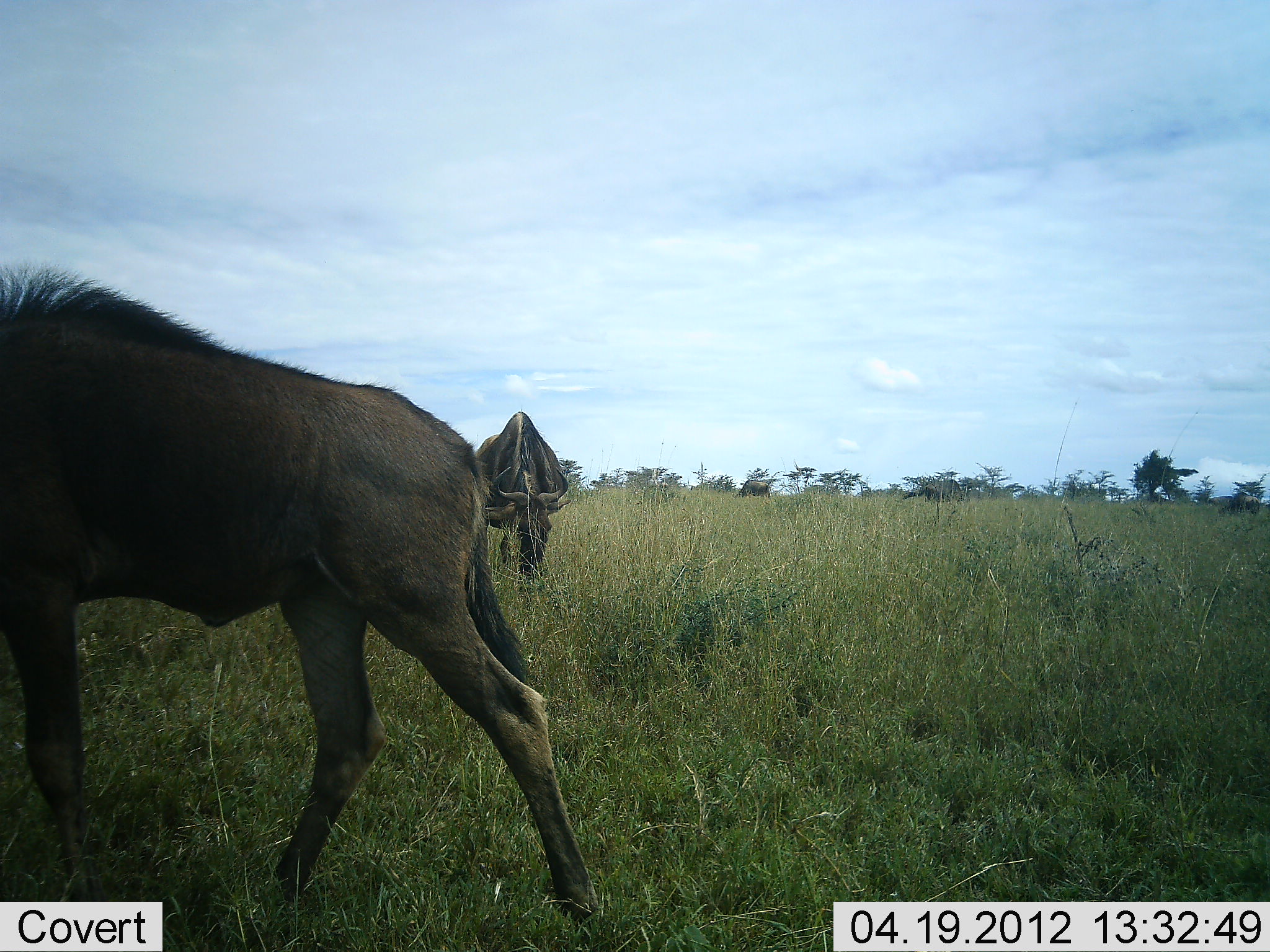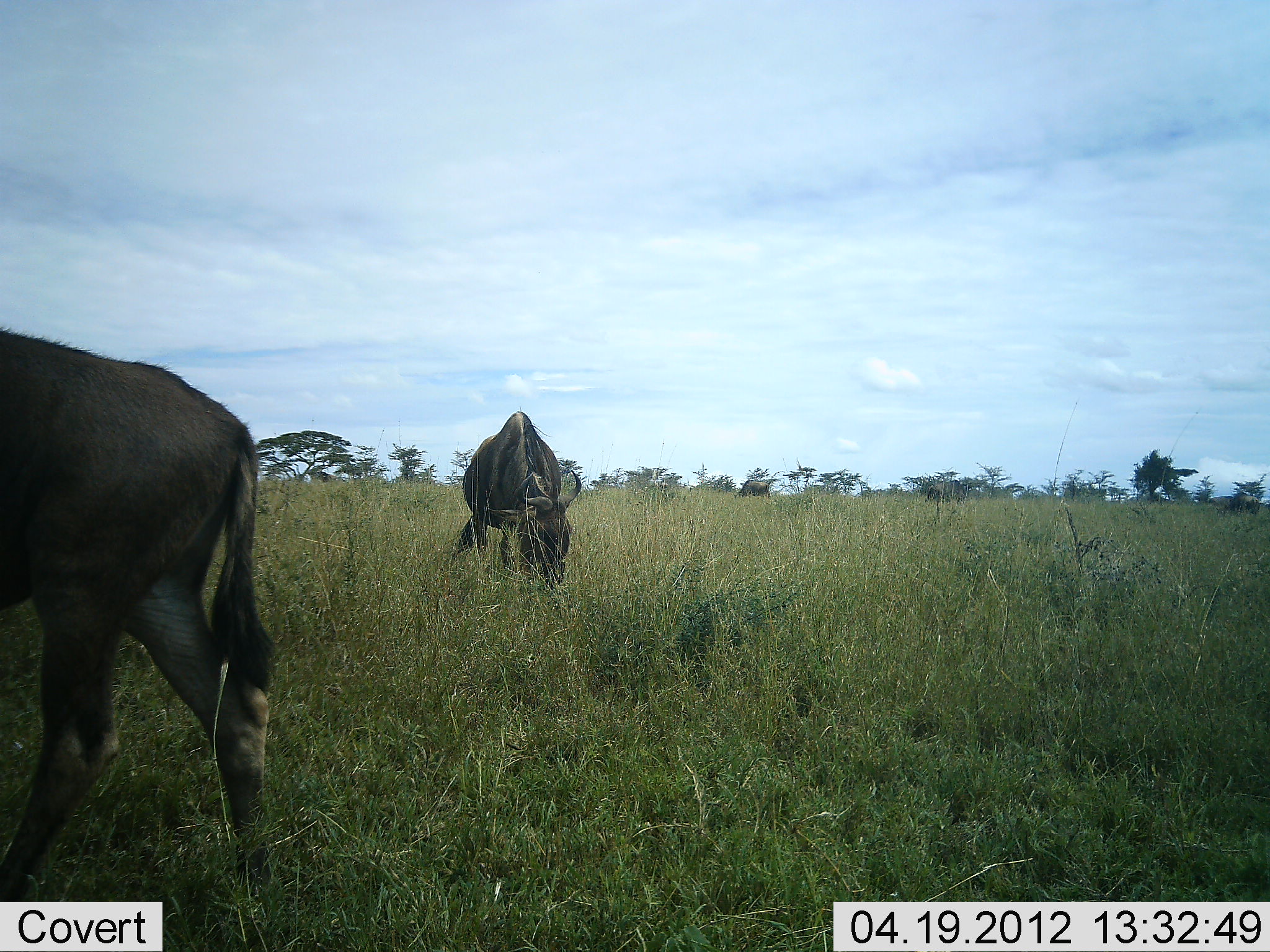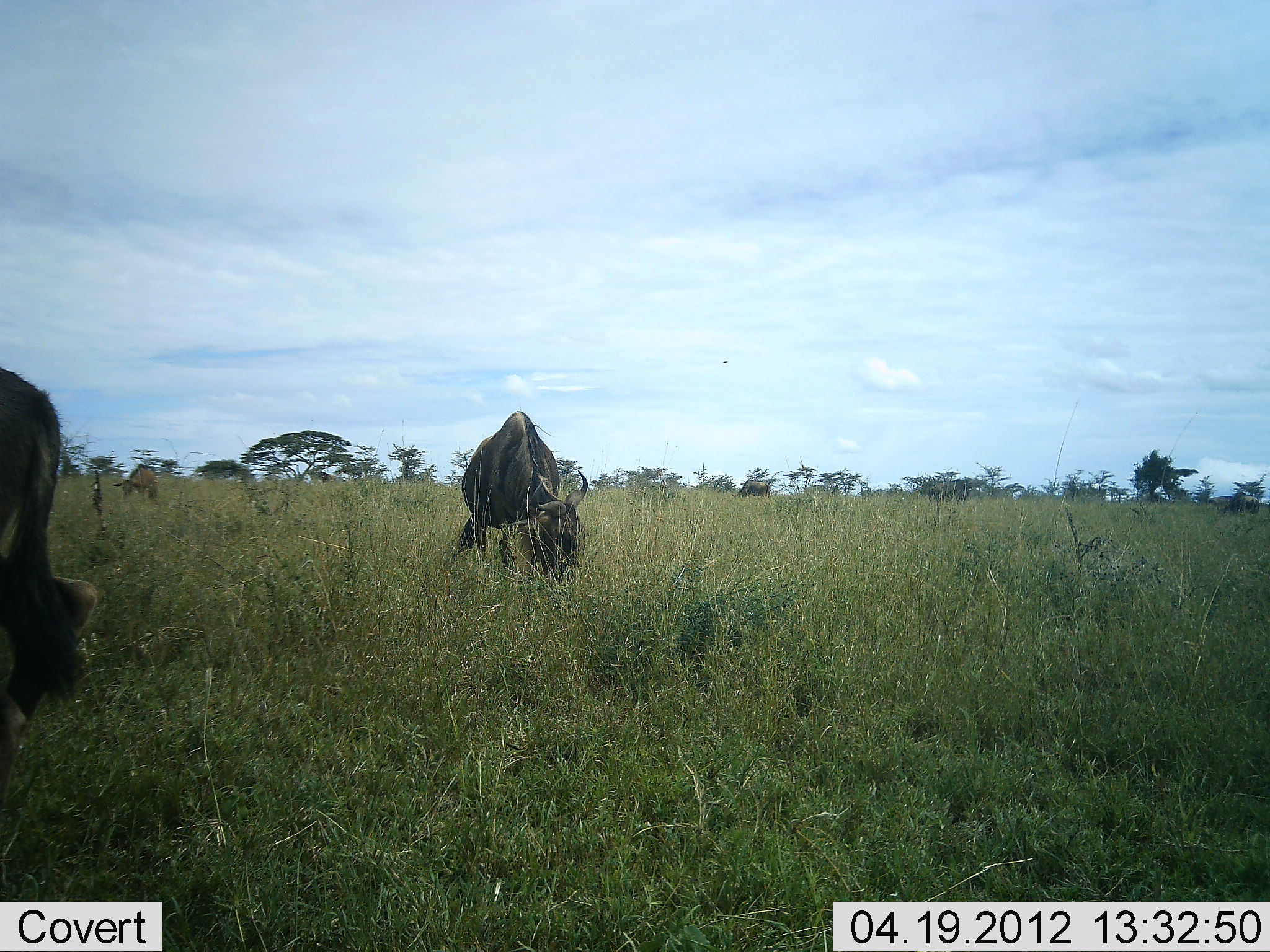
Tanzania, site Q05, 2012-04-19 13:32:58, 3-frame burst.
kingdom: Animalia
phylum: Chordata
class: Mammalia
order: Artiodactyla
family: Bovidae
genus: Connochaetes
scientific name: Connochaetes taurinus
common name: blue wildebeest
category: wildebeest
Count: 2.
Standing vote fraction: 25%.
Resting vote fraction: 0%.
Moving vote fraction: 60%.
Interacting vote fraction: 0%.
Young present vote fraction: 15%.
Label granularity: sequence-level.